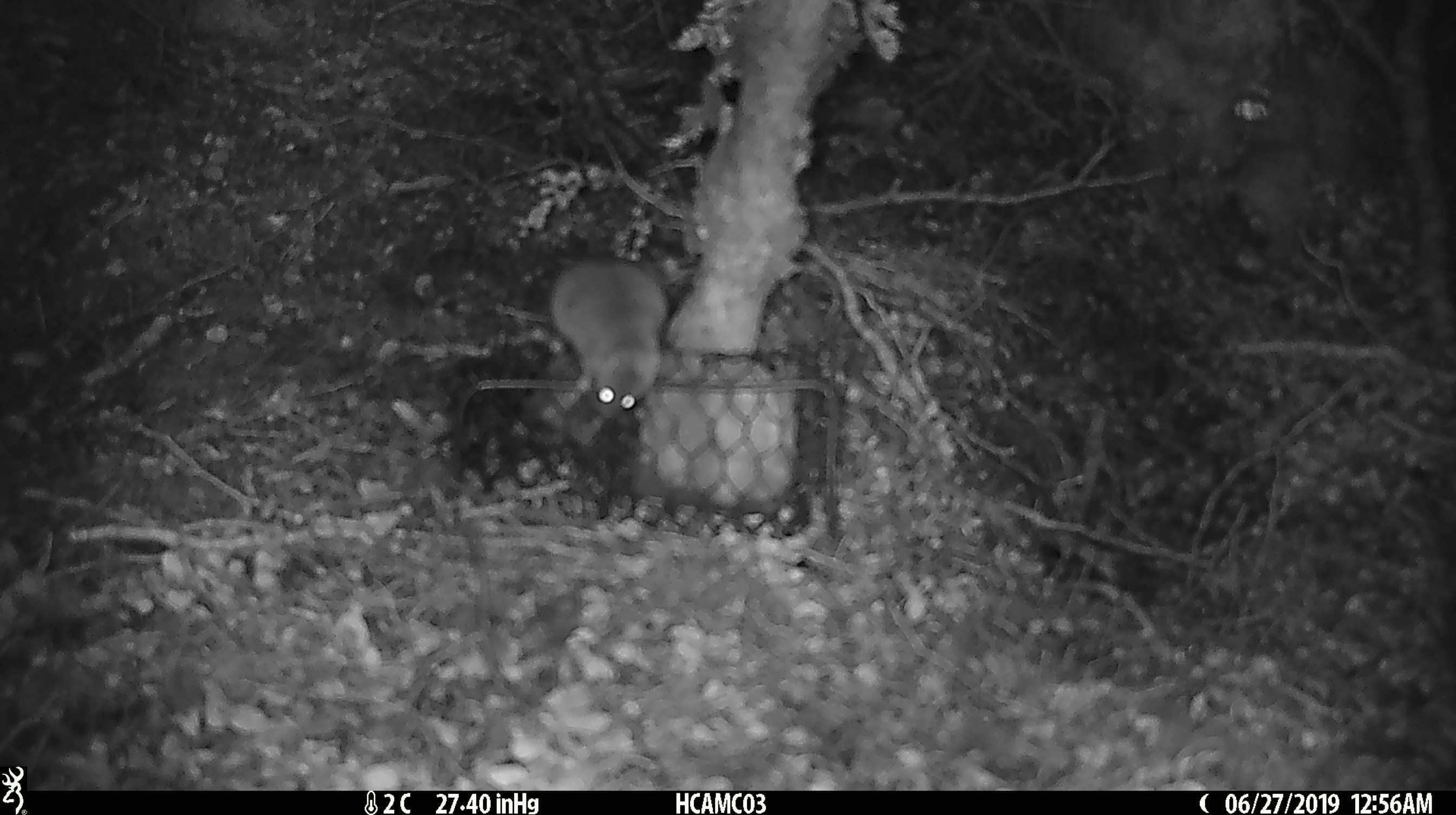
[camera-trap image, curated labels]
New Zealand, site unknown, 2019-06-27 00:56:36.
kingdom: Animalia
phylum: Chordata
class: Mammalia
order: Rodentia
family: Muridae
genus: Mus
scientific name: Mus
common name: mouse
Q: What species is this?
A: Mouse (Mus).